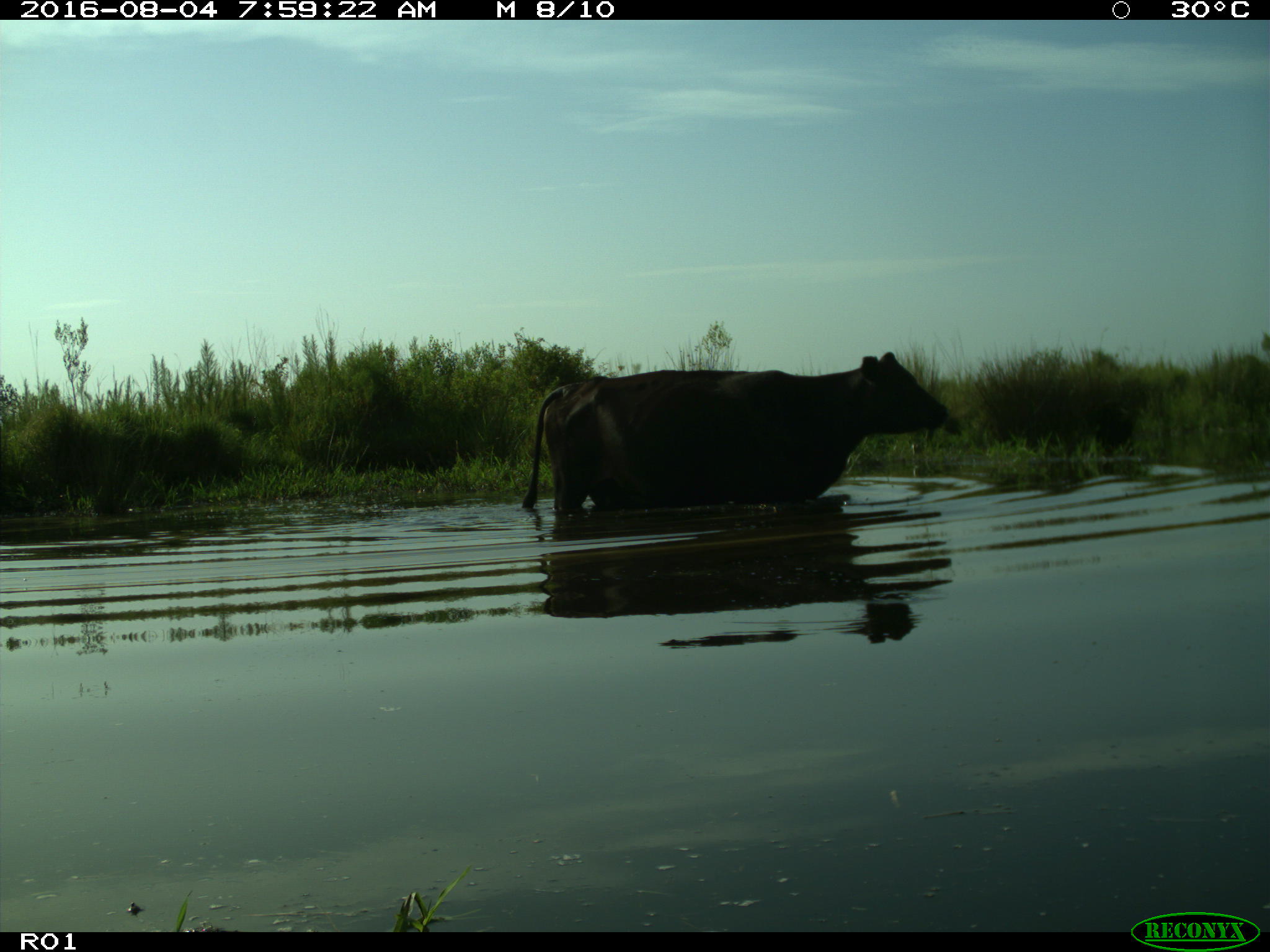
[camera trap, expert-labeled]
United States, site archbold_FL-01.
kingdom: Animalia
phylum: Chordata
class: Mammalia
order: Artiodactyla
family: Bovidae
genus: Bos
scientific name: Bos taurus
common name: domestic cow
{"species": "Bos taurus (domestic cow)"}